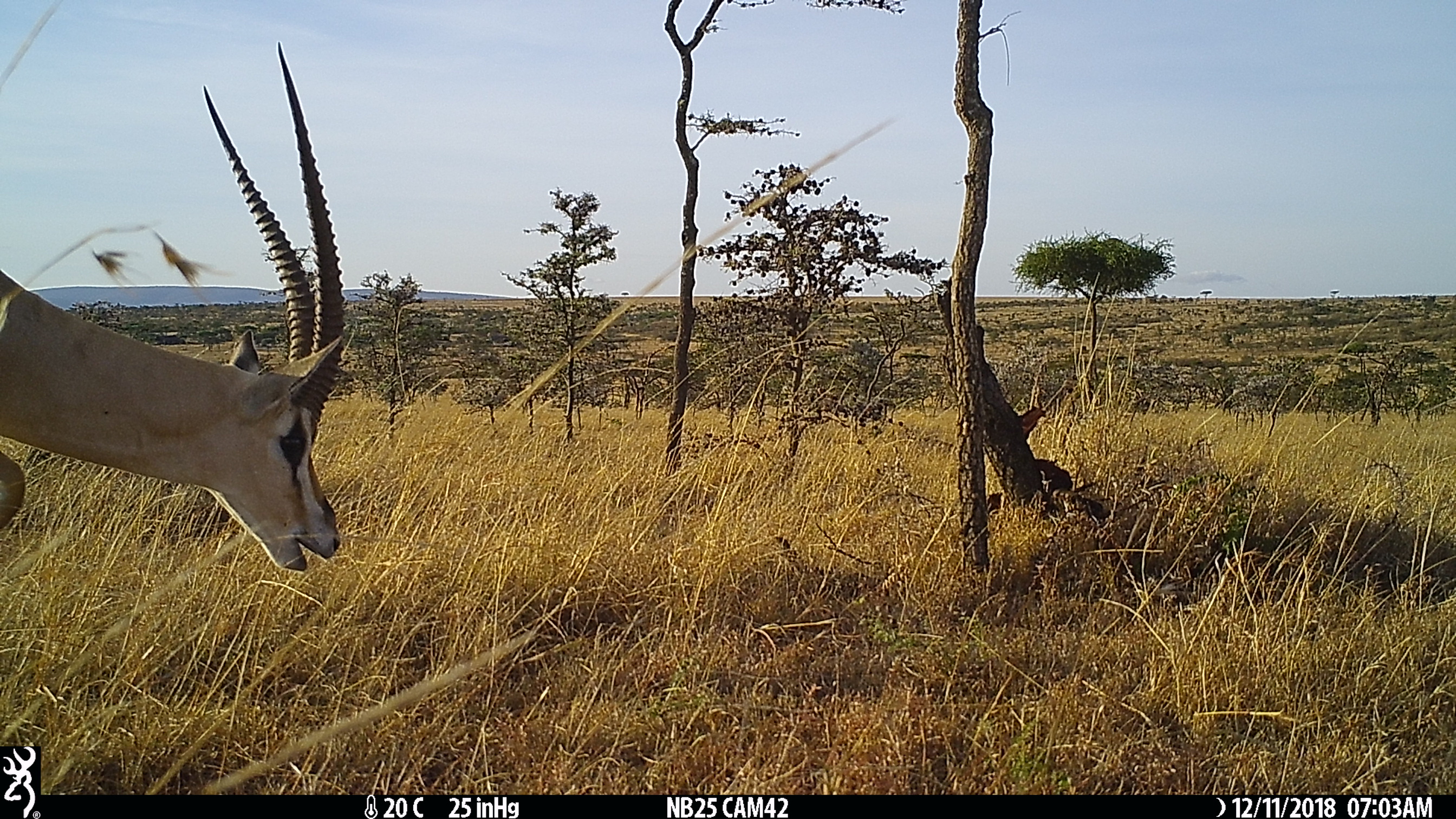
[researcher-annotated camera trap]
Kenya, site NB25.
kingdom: Animalia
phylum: Chordata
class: Mammalia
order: Artiodactyla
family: Bovidae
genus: Nanger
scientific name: Nanger granti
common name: grant's gazelle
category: gazelle grants